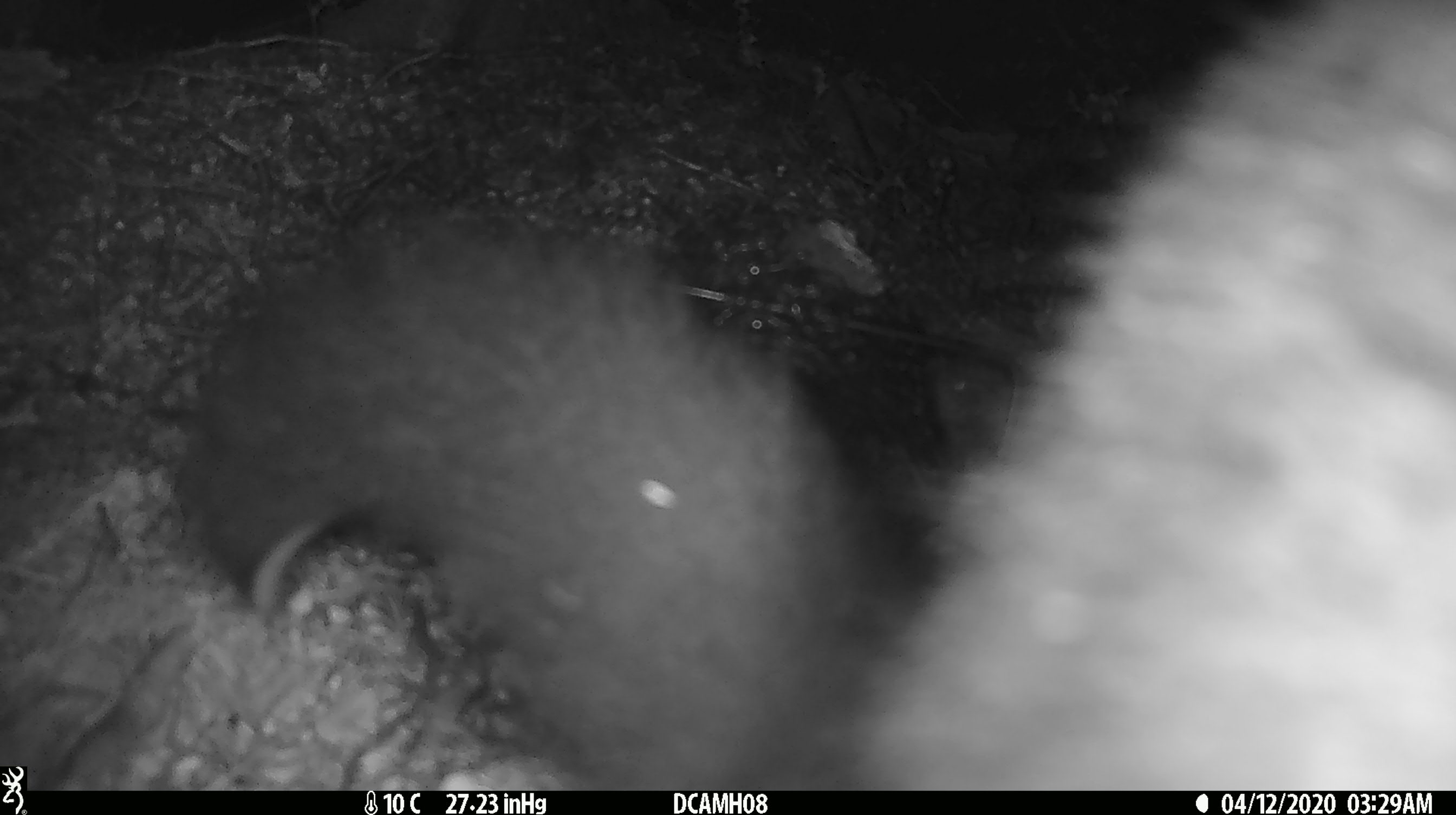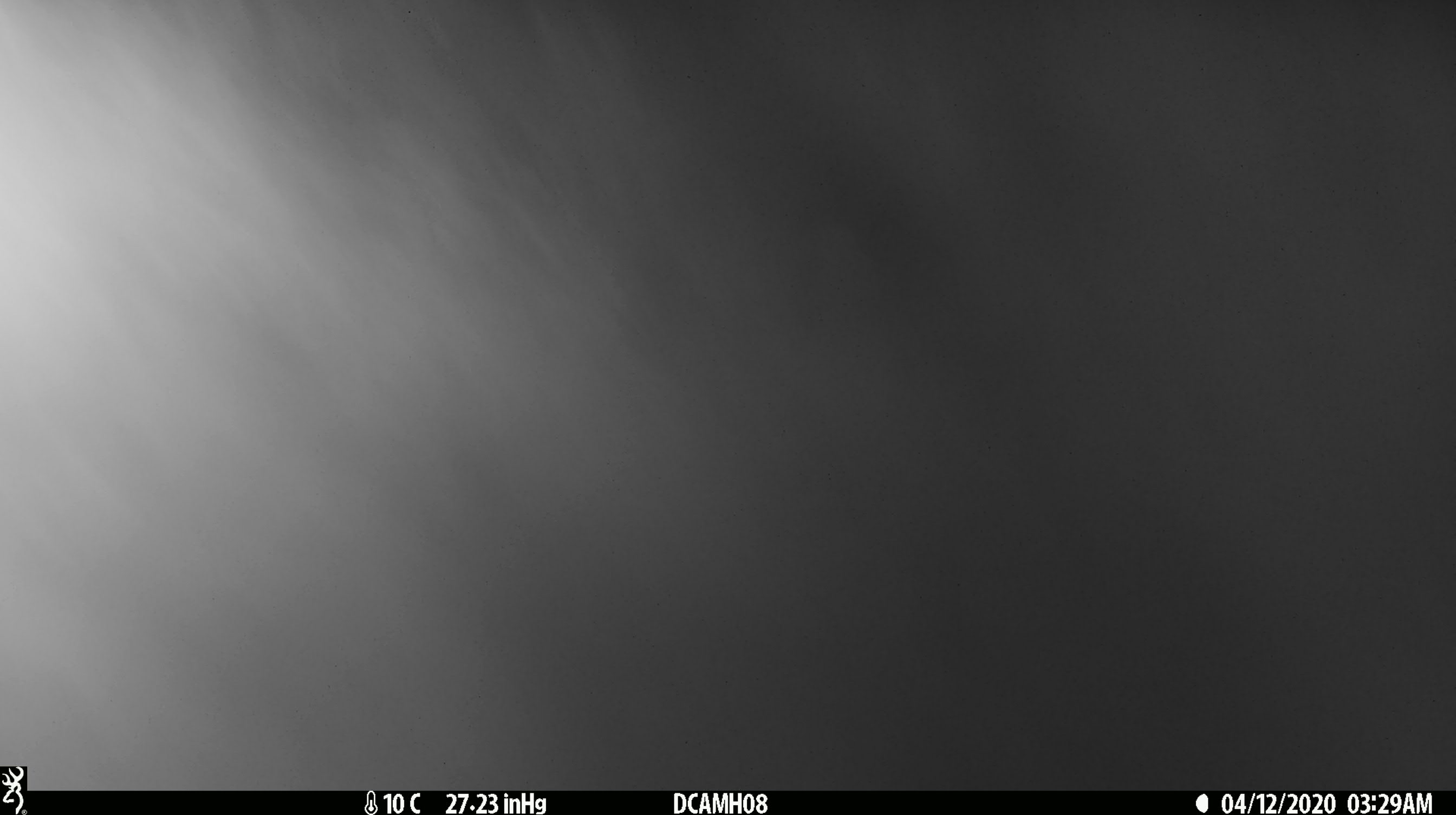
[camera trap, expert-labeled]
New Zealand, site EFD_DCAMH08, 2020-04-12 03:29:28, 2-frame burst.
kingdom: Animalia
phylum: Chordata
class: Mammalia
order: Diprotodontia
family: Phalangeridae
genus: Trichosurus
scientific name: Trichosurus vulpecula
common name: common brushtail possum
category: possum